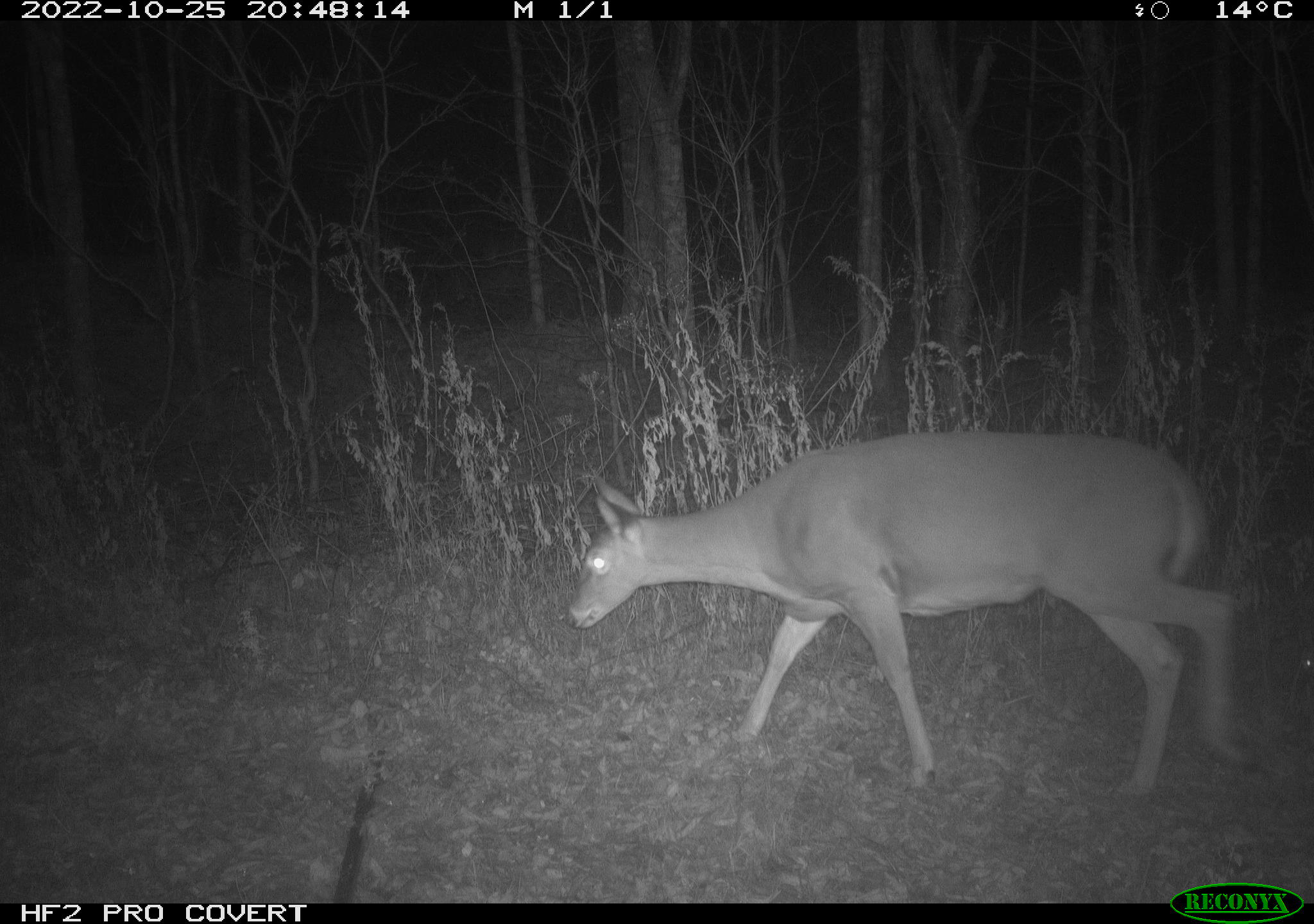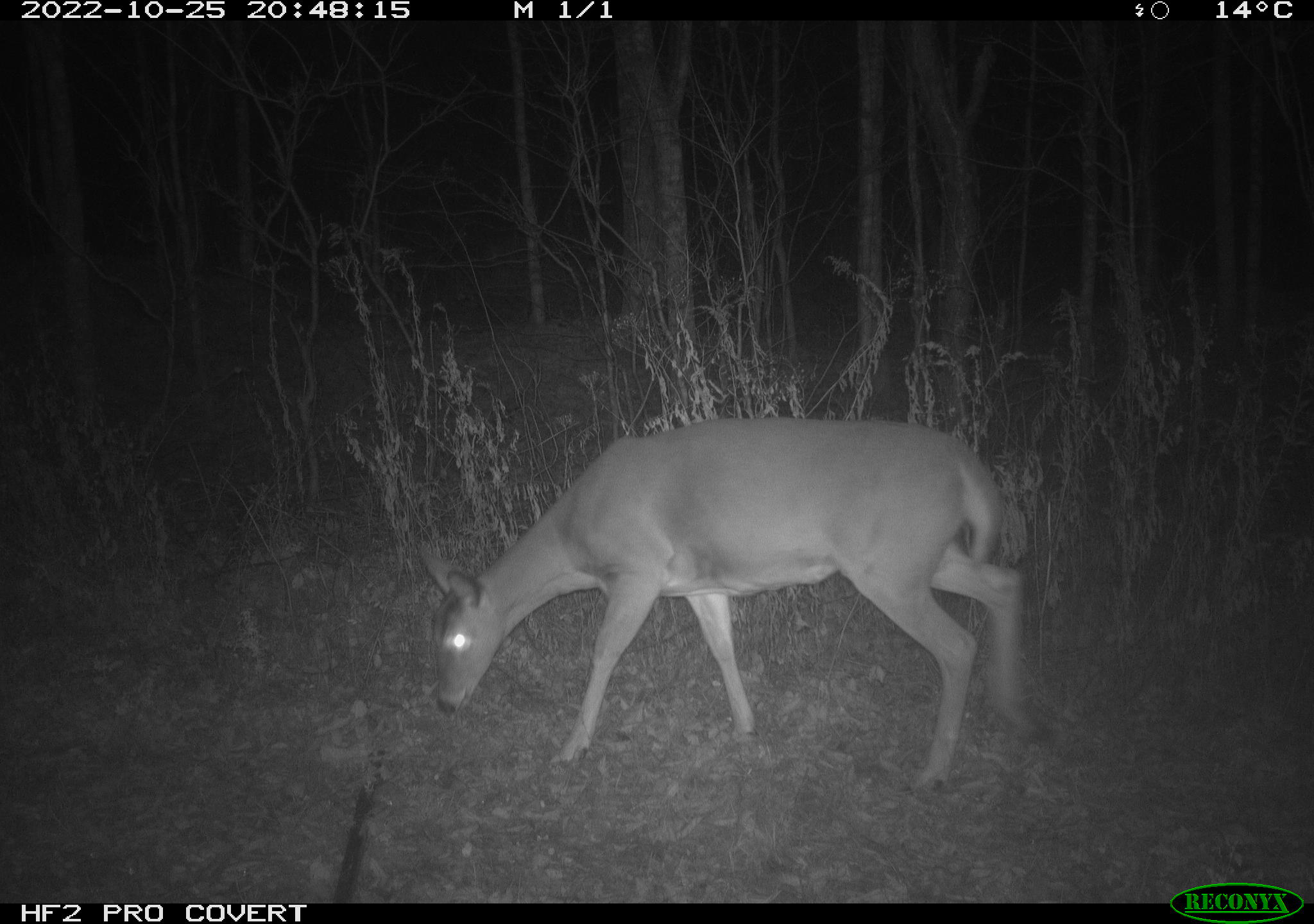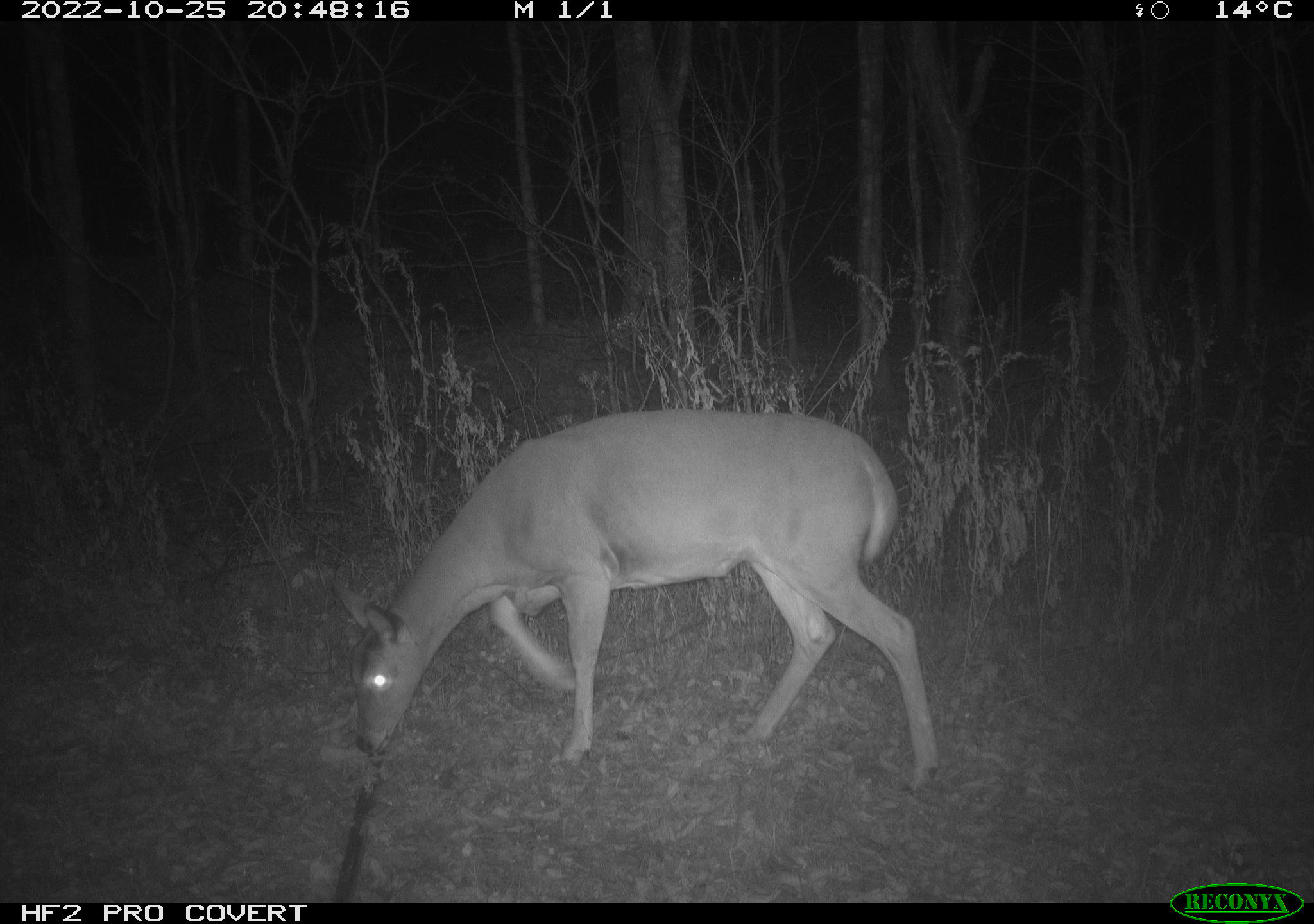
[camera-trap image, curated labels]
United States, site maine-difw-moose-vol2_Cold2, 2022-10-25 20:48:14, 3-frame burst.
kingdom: Animalia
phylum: Chordata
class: Mammalia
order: Artiodactyla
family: Cervidae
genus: Odocoileus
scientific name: Odocoileus virginianus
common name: white-tailed deer